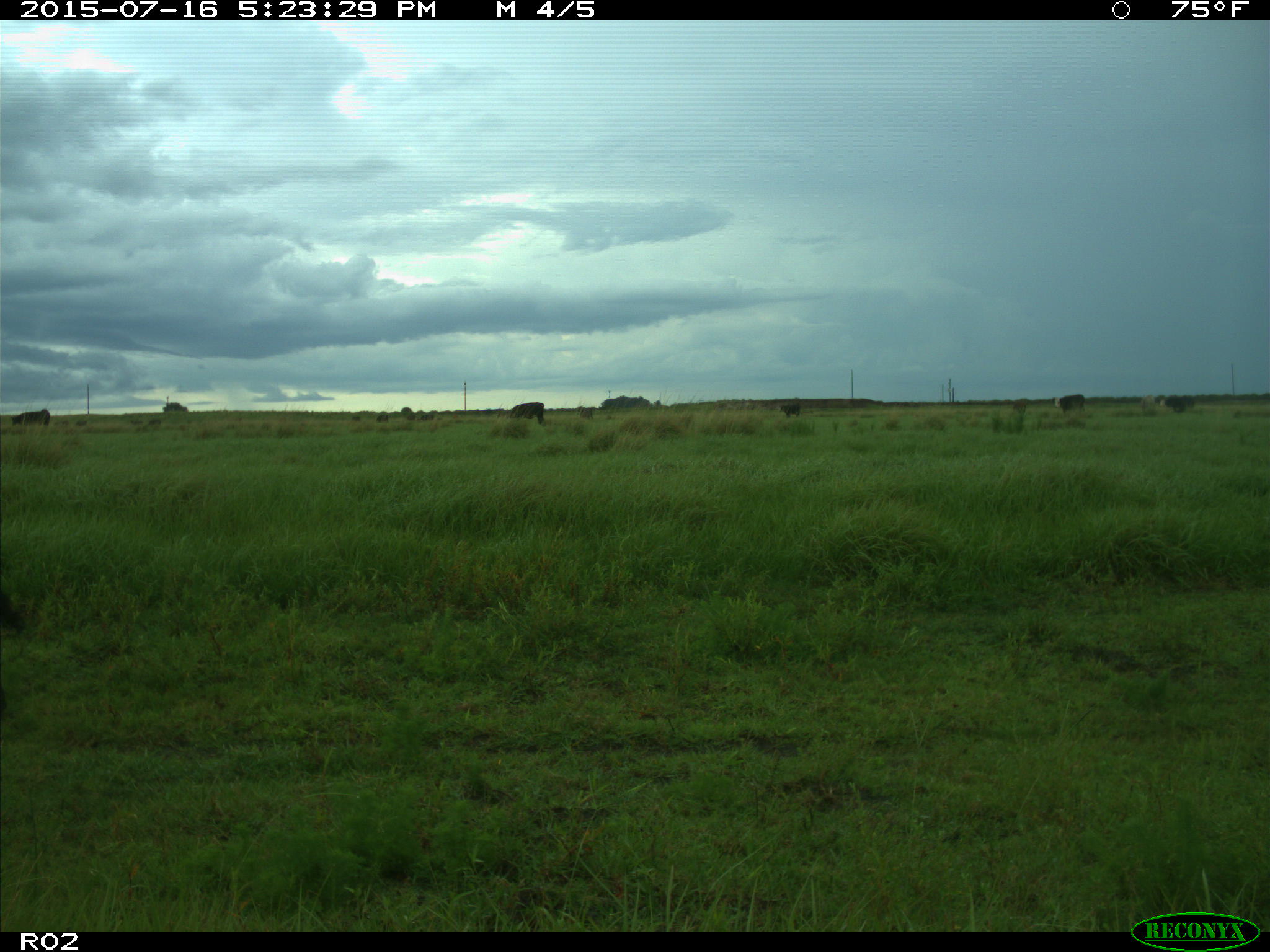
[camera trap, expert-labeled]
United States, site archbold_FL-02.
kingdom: Animalia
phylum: Chordata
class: Mammalia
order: Artiodactyla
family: Bovidae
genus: Bos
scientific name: Bos taurus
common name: domestic cow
Bos taurus (domestic cow).